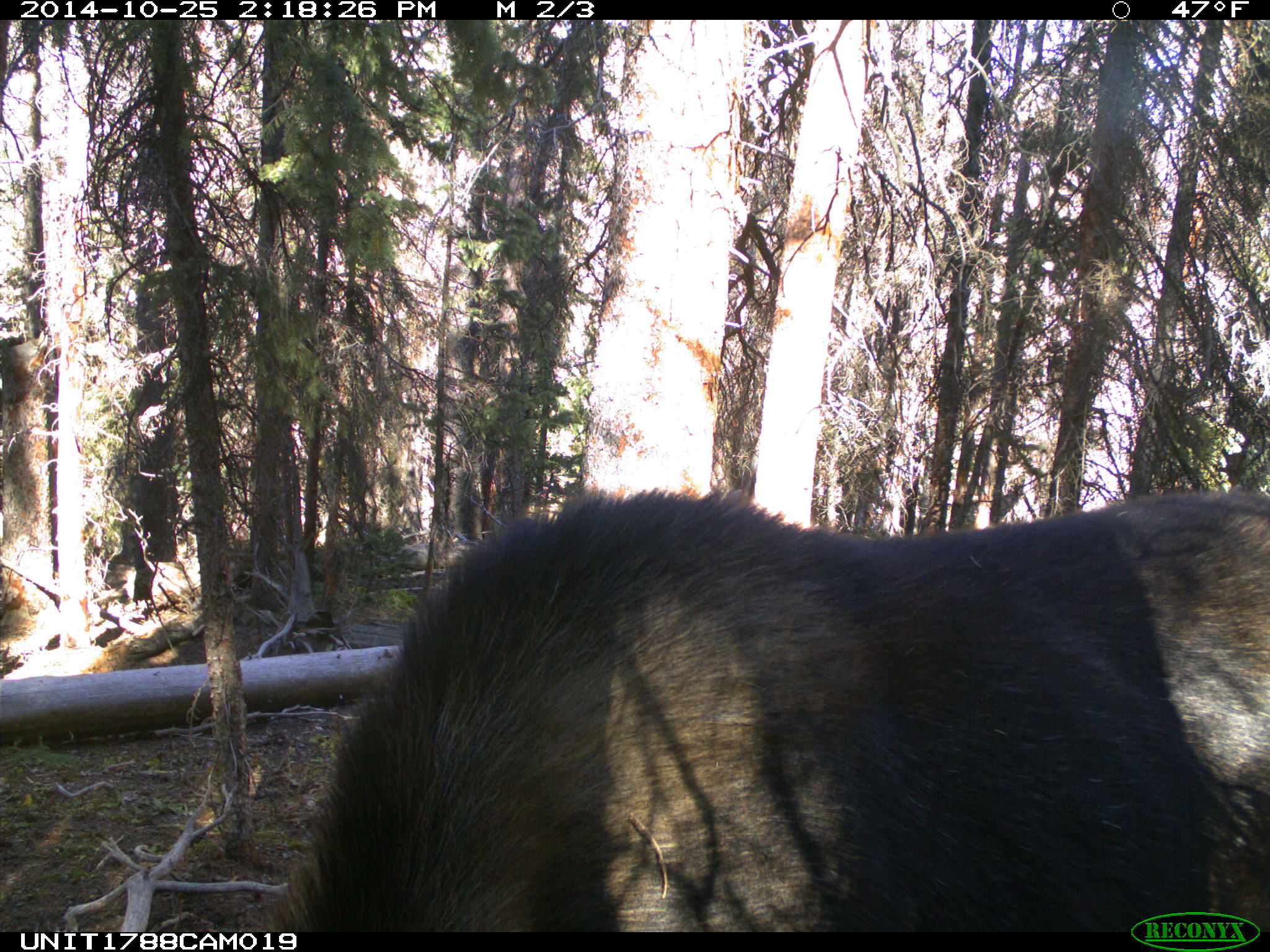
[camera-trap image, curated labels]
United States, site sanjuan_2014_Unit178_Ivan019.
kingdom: Animalia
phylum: Chordata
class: Mammalia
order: Artiodactyla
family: Cervidae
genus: Alces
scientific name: Alces alces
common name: moose